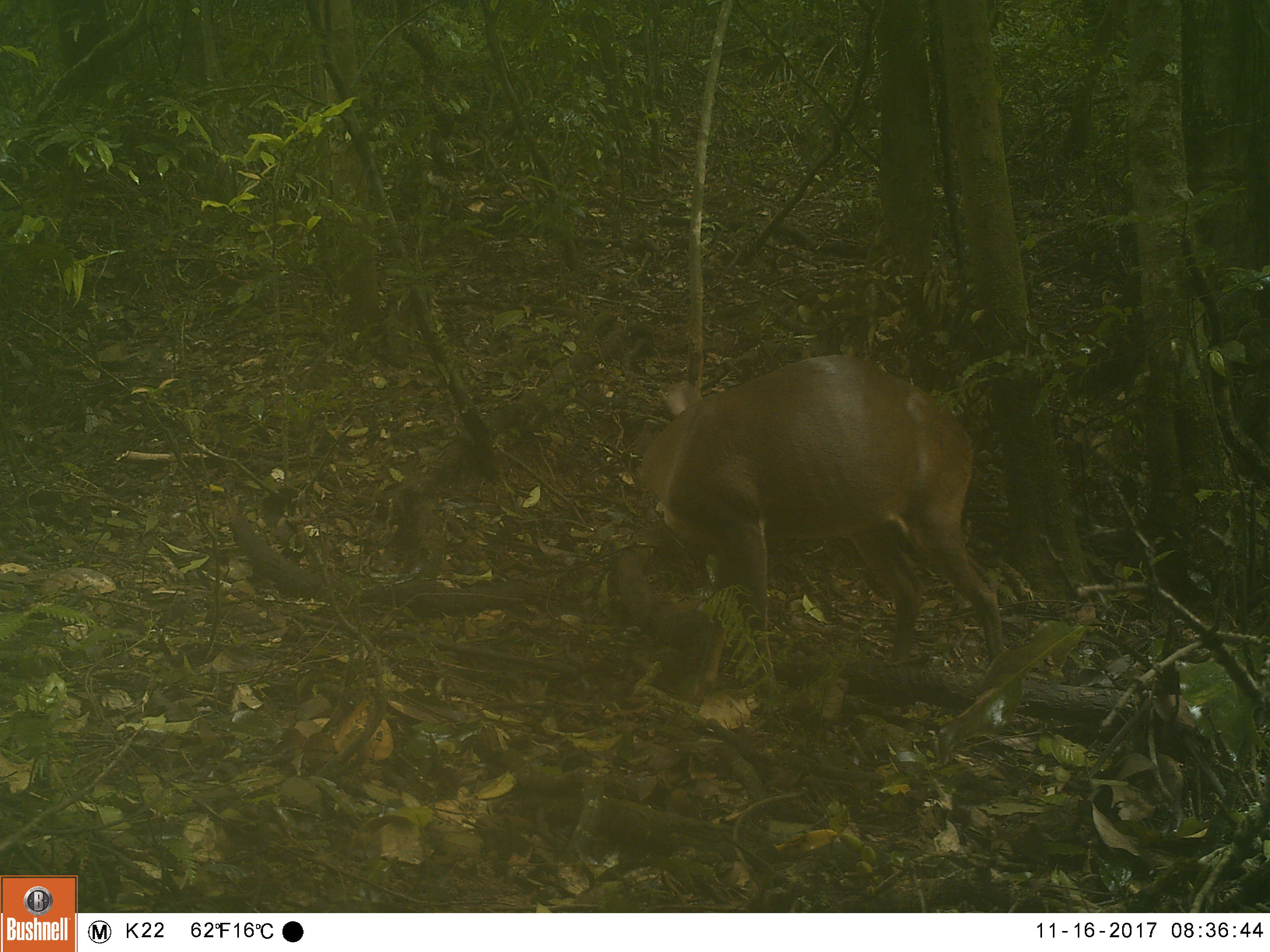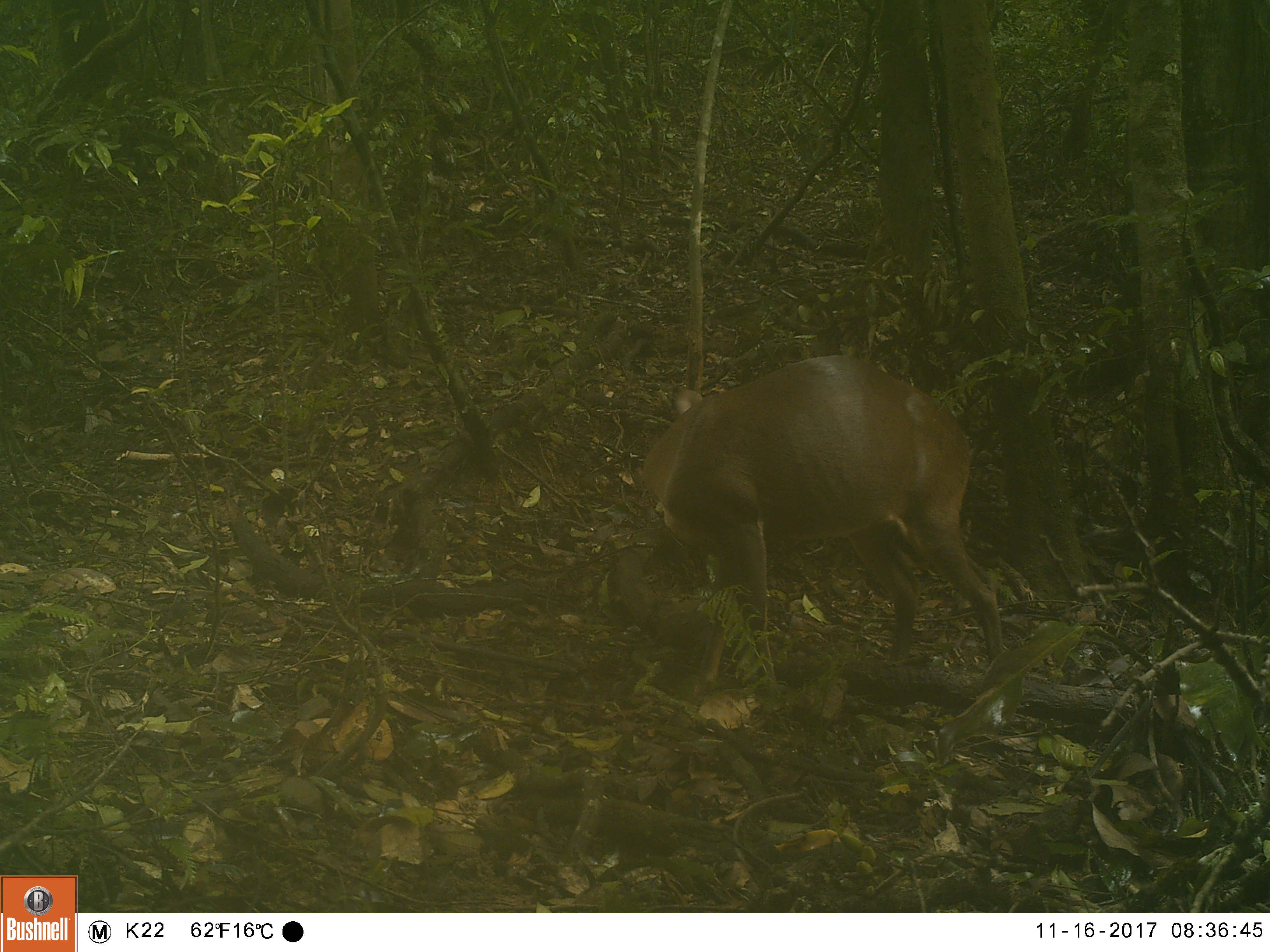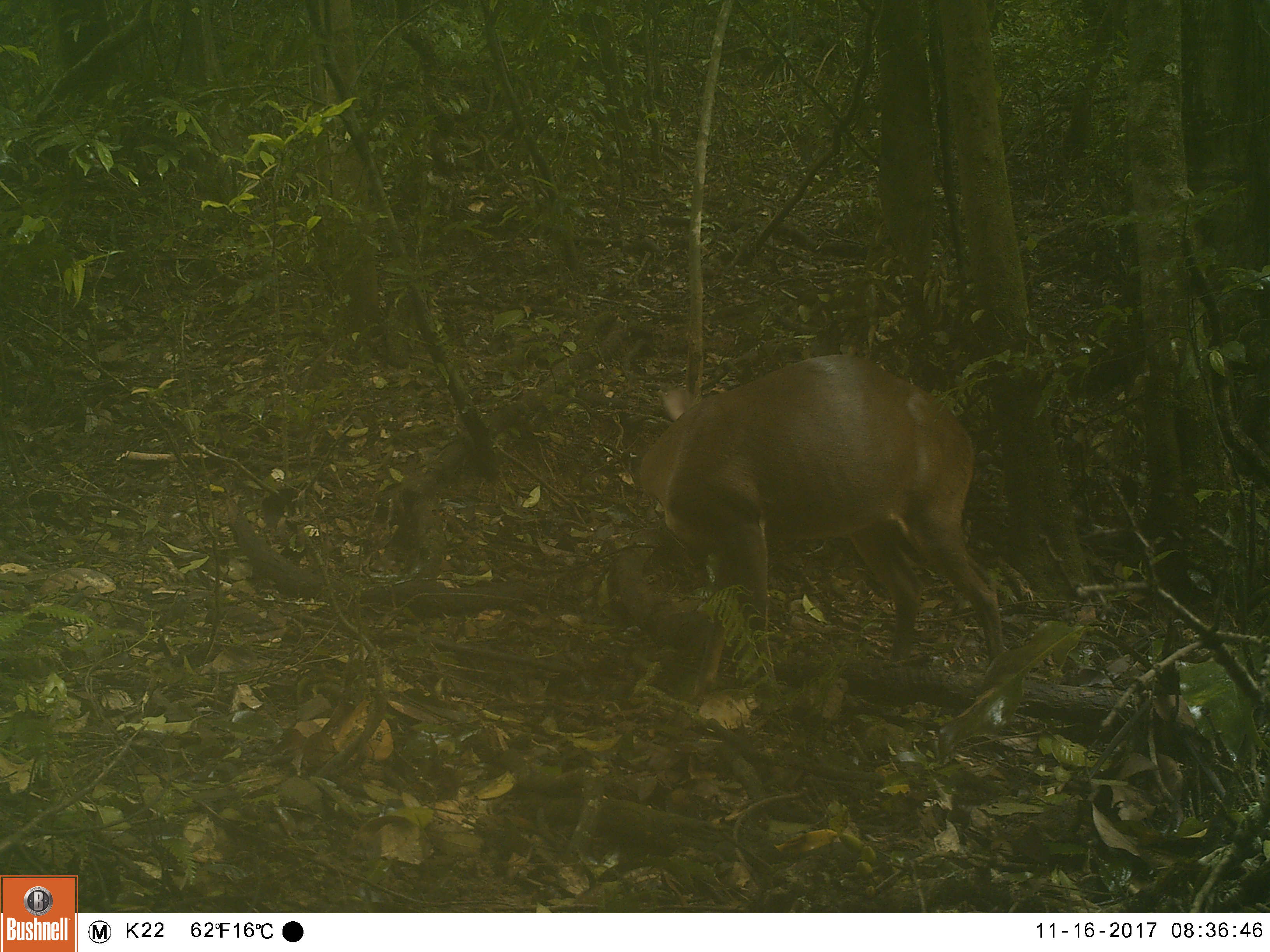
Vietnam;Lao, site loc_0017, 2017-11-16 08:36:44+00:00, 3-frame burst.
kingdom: Animalia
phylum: Chordata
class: Mammalia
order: Artiodactyla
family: Cervidae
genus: Muntiacus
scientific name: Muntiacus vuquangensis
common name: large-antlered muntjac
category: large antlered muntjac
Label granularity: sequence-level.